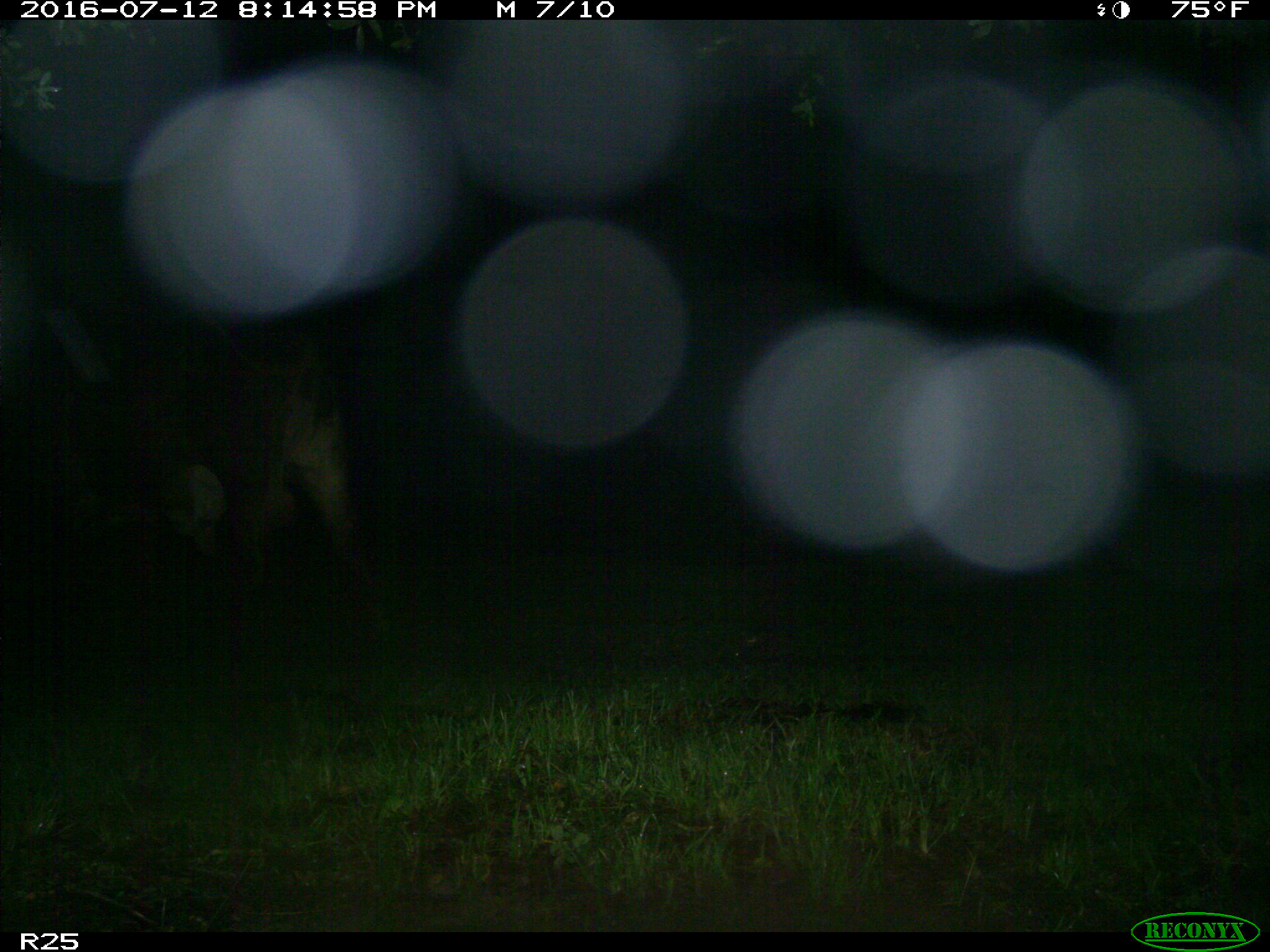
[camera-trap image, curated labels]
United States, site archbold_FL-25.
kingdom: Animalia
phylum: Chordata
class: Mammalia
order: Artiodactyla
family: Bovidae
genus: Bos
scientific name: Bos taurus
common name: domestic cow